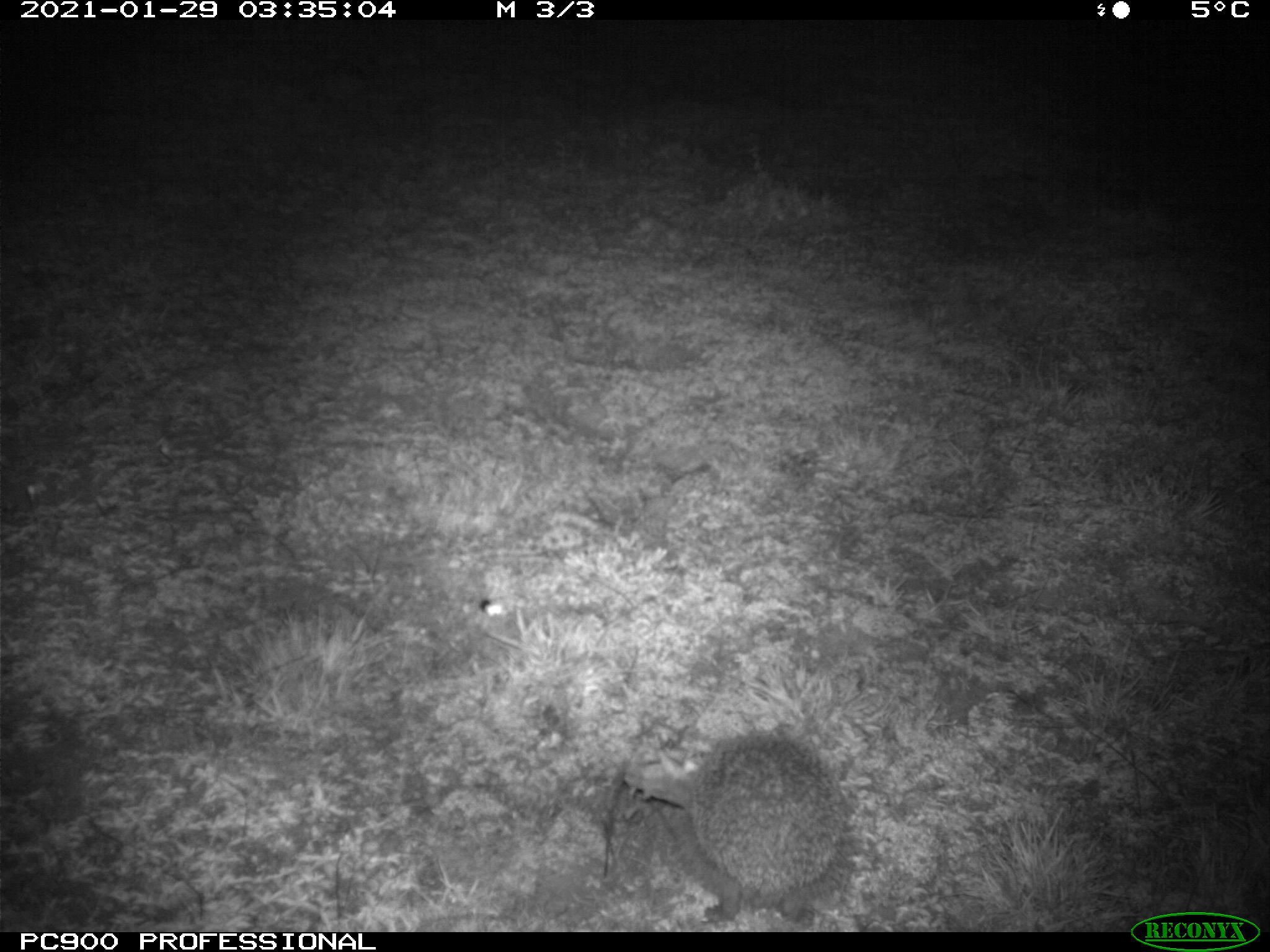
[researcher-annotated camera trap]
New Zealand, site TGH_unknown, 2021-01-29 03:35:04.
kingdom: Animalia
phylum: Chordata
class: Mammalia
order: Eulipotyphla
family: Erinaceidae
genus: Erinaceus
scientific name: Erinaceus europaeus europaeus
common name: european hedgehog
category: hedgehog